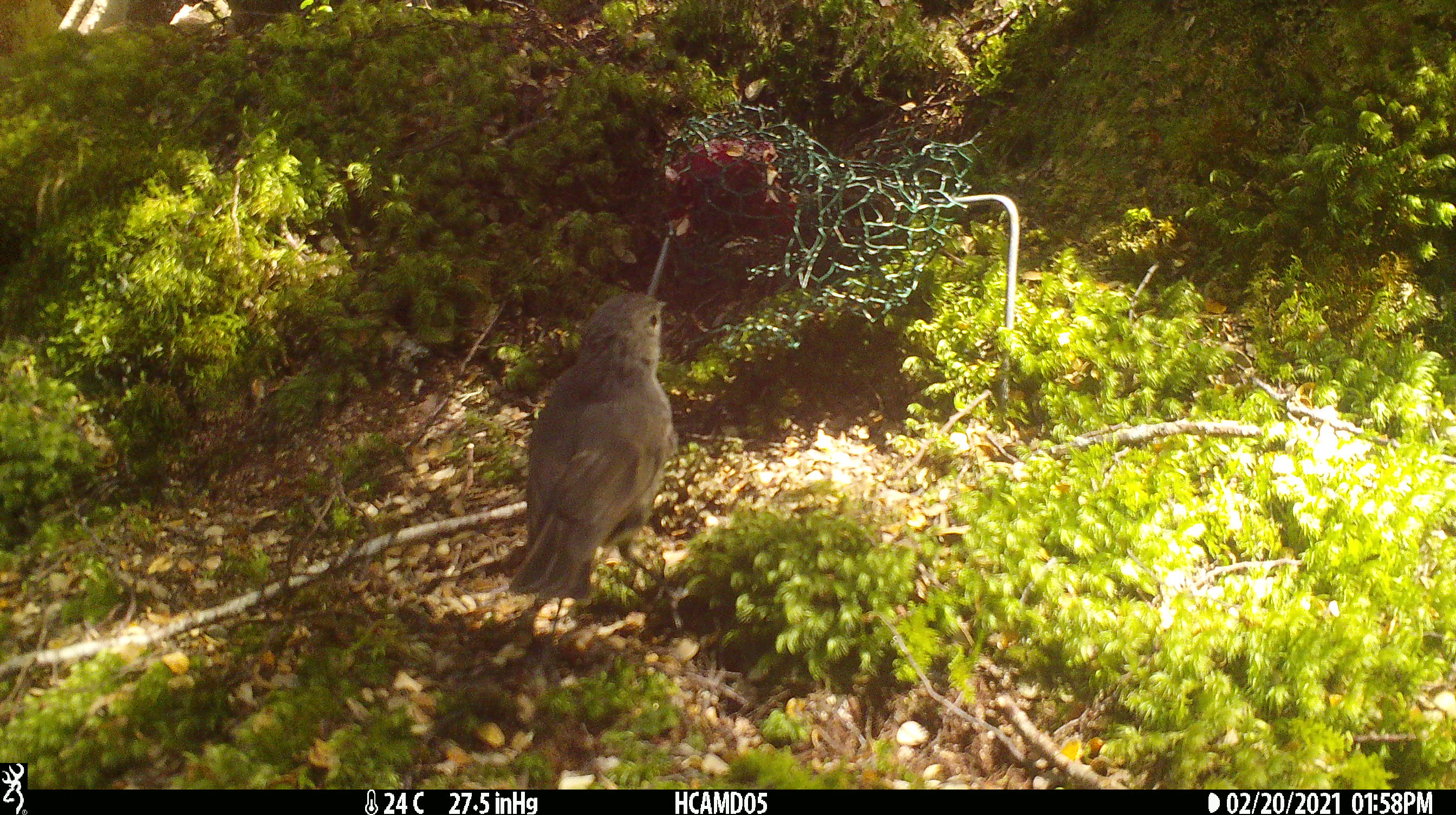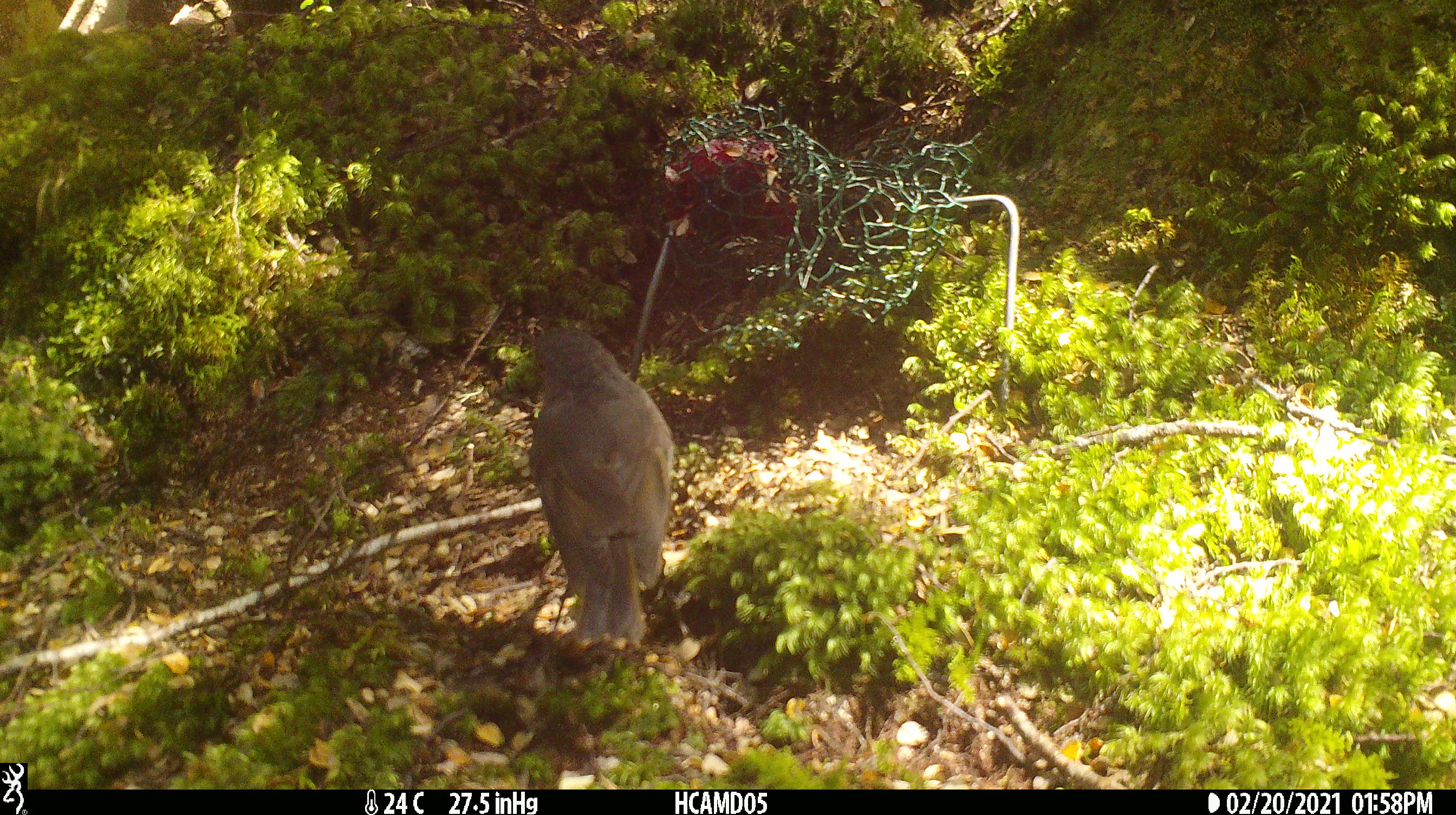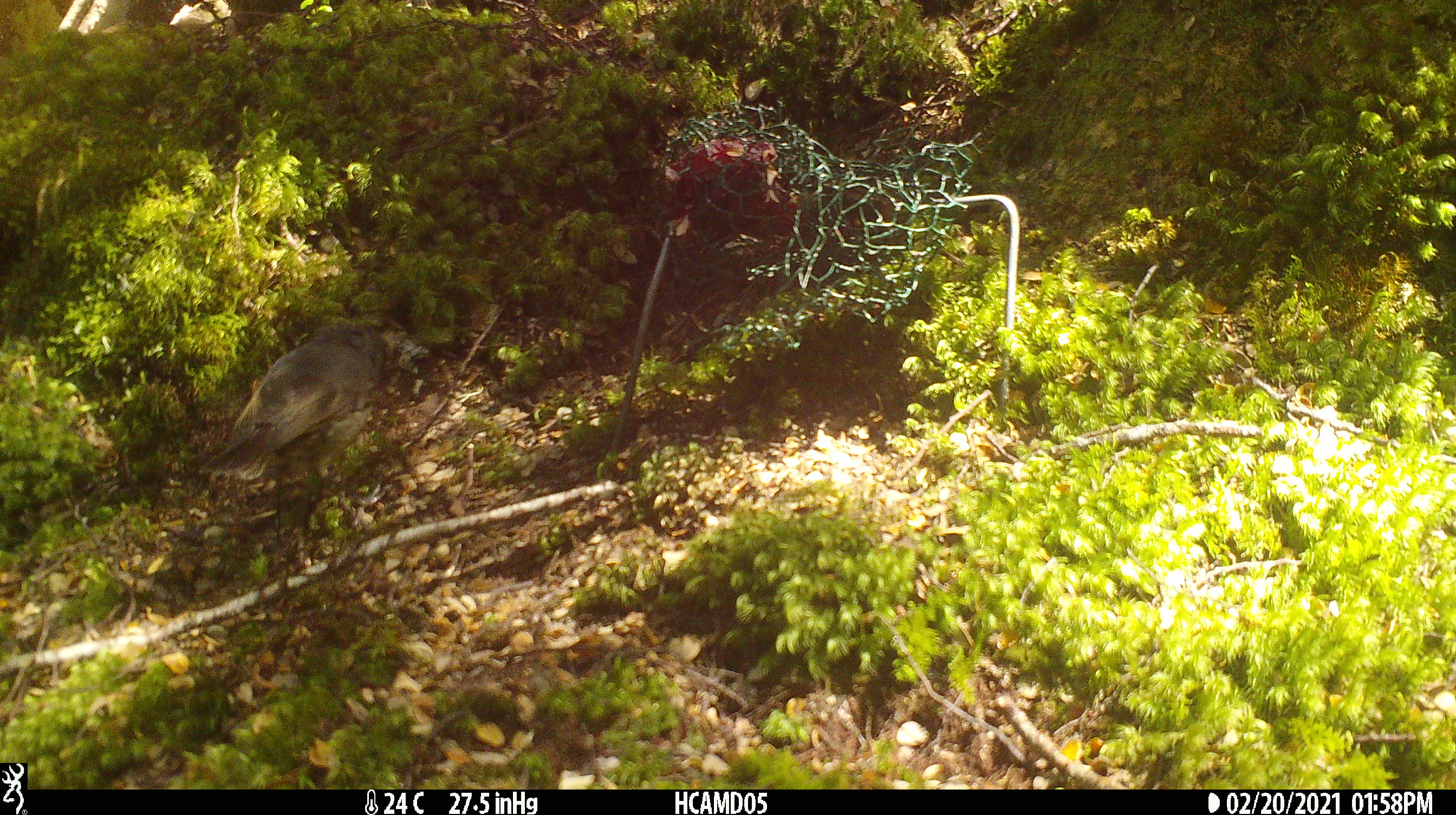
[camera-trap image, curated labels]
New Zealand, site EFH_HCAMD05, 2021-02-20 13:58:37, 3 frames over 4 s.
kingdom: Animalia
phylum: Chordata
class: Aves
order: Passeriformes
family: Petroicidae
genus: Petroica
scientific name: Petroica australis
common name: new zealand robin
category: robin